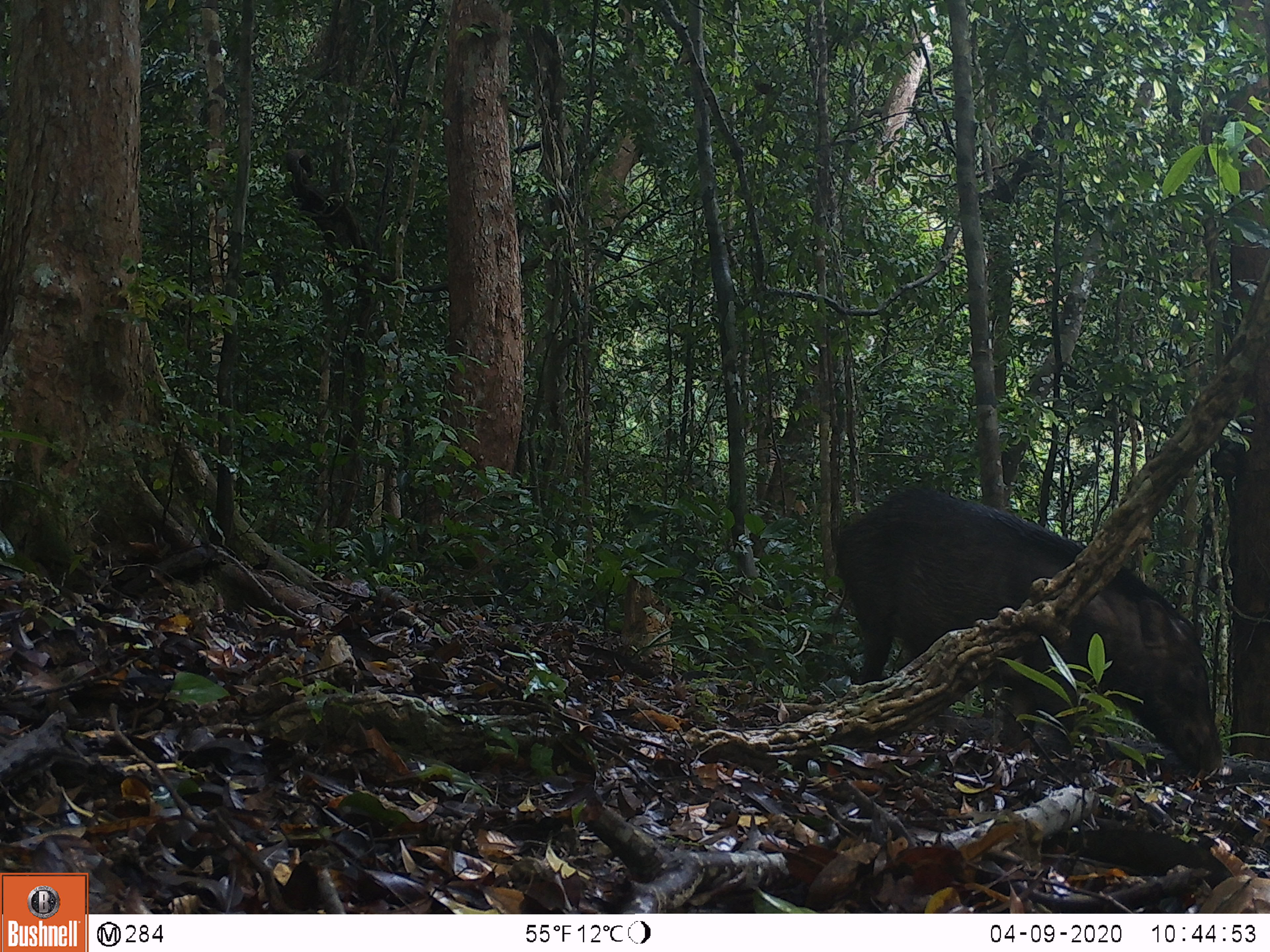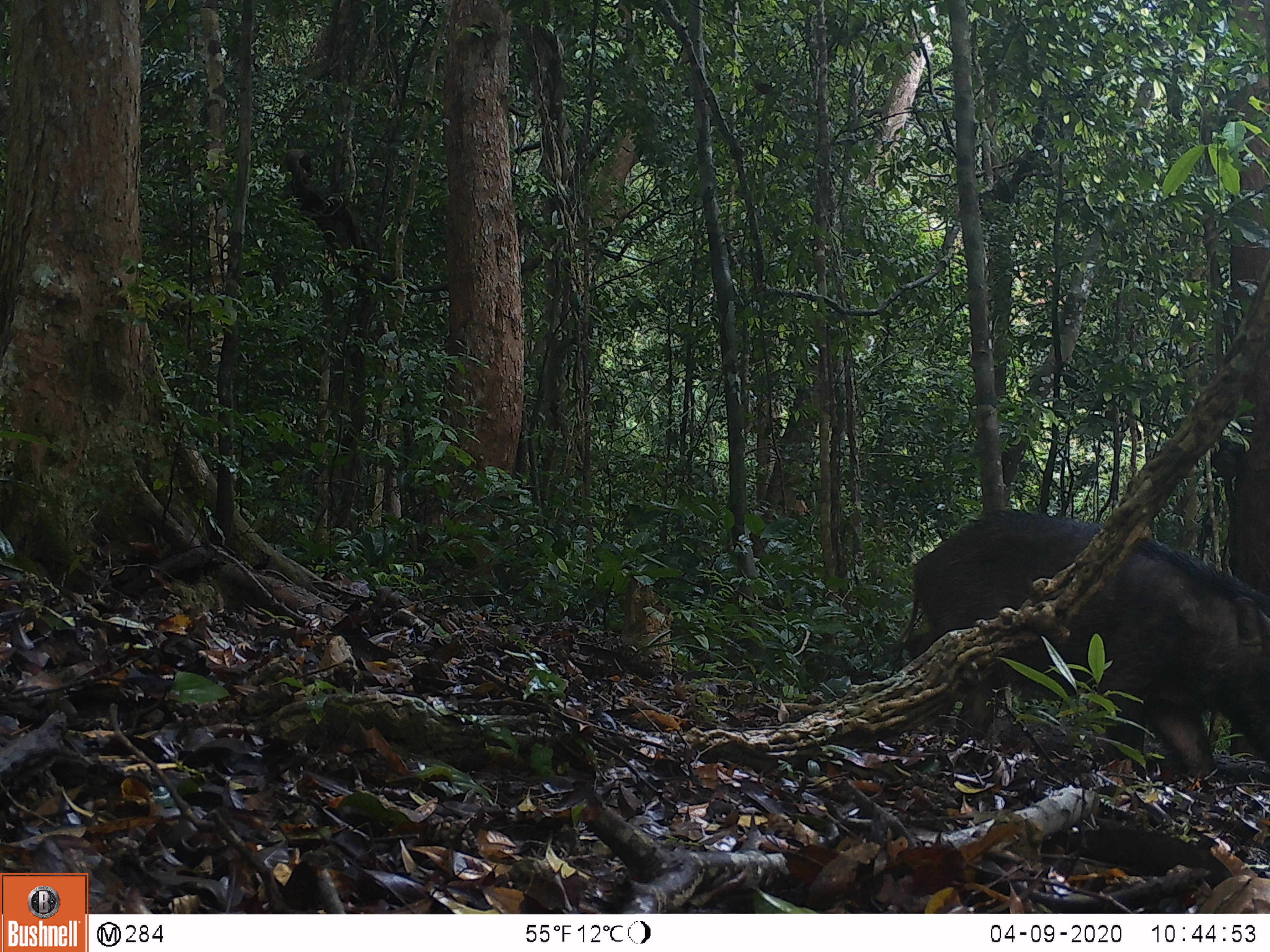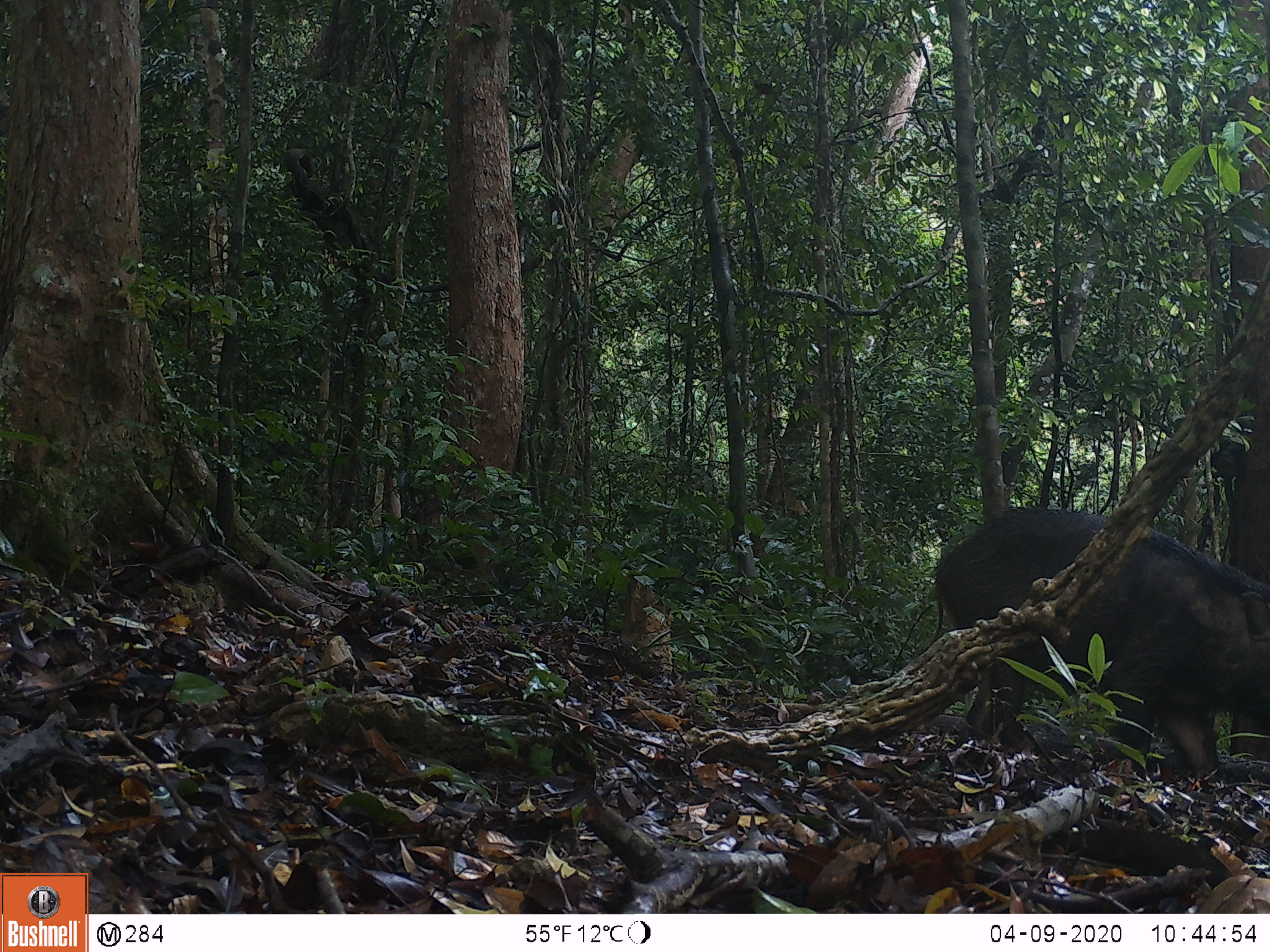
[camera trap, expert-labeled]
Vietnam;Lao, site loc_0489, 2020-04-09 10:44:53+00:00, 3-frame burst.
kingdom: Animalia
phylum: Chordata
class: Mammalia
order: Artiodactyla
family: Suidae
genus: Sus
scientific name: Sus scrofa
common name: eurasian wild pig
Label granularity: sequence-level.